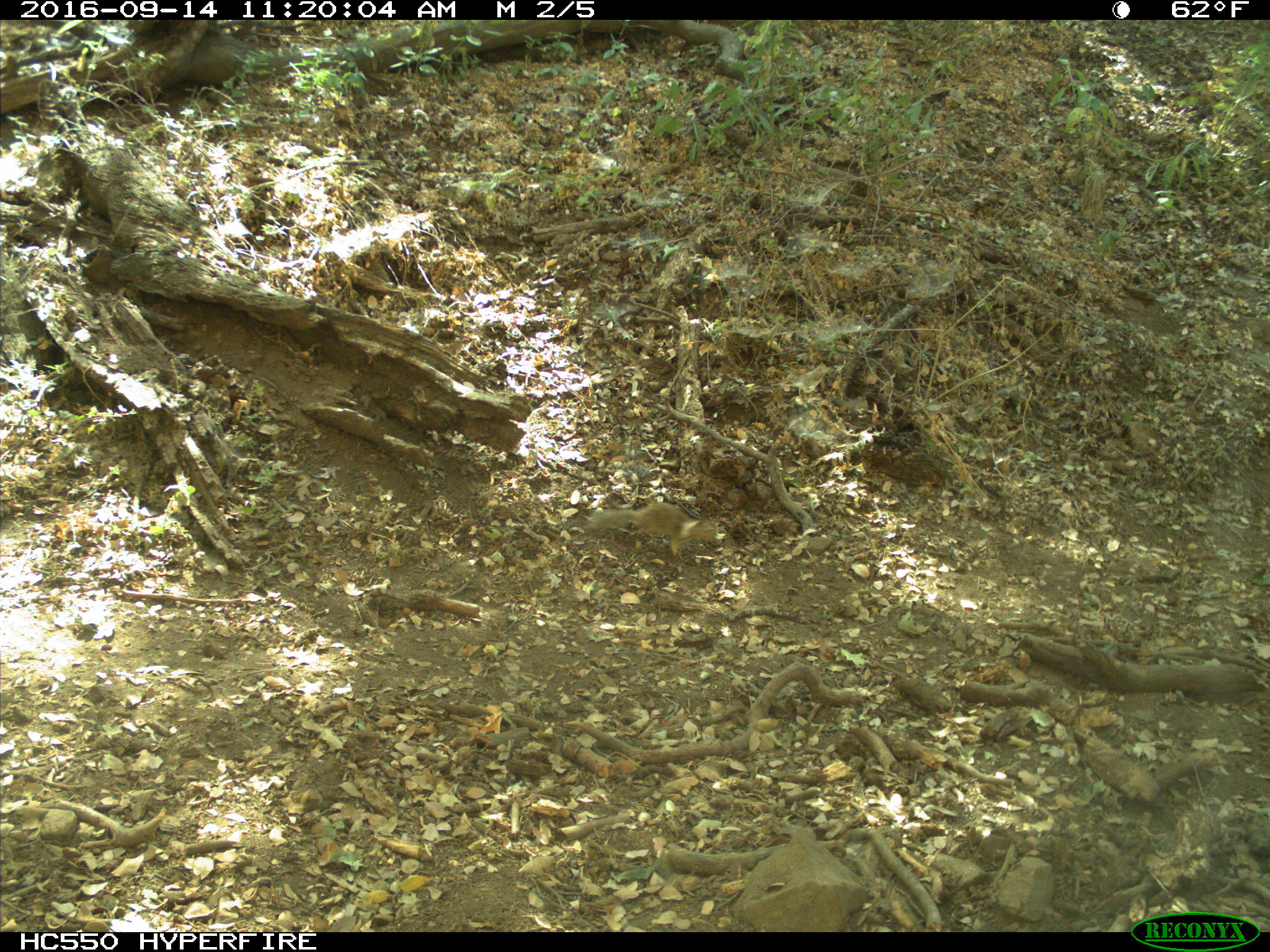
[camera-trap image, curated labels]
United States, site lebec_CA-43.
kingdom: Animalia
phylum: Chordata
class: Mammalia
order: Rodentia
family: Sciuridae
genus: Otospermophilus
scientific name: Otospermophilus beecheyi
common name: california ground squirrel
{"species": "Otospermophilus beecheyi (california ground squirrel)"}